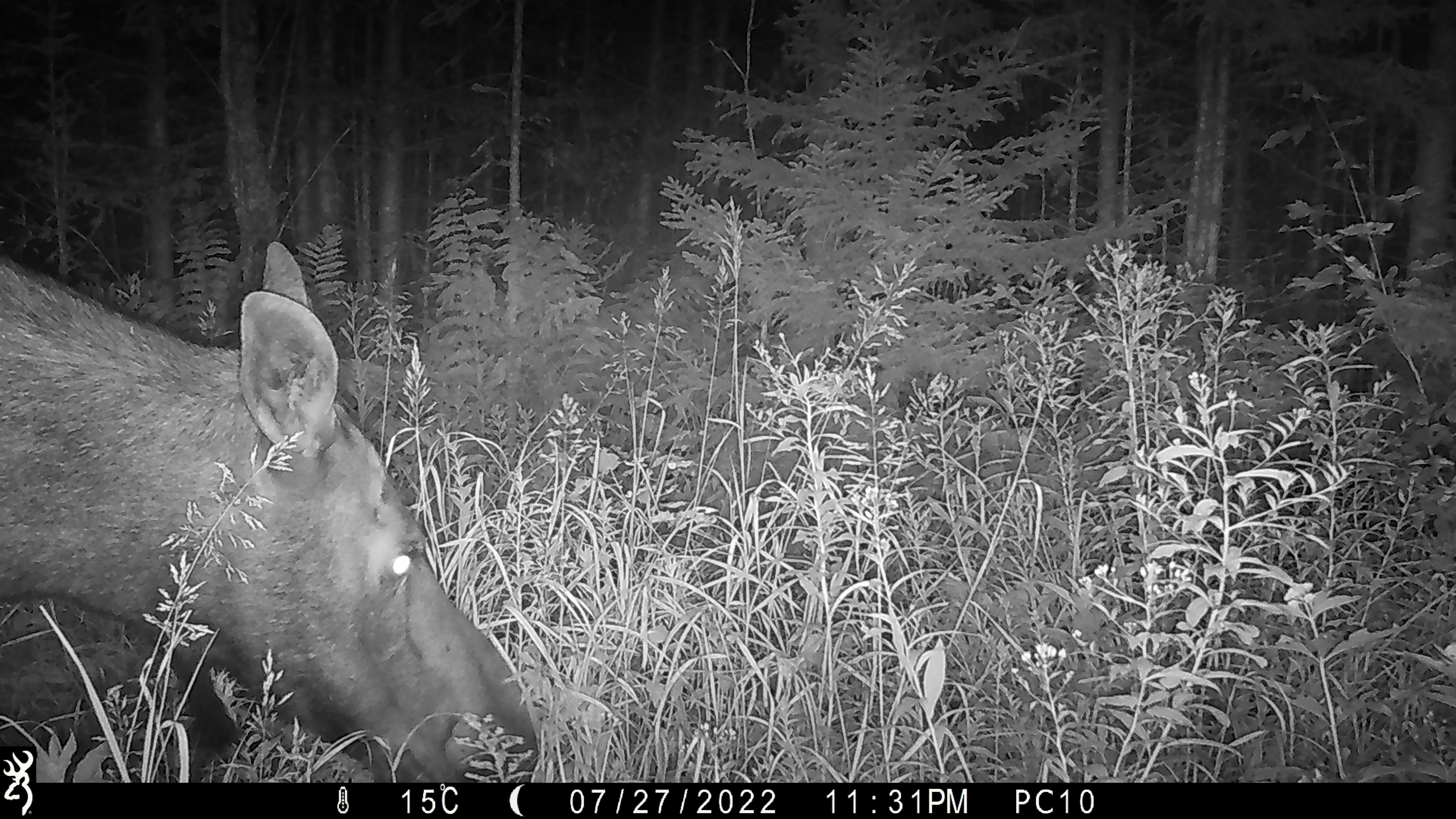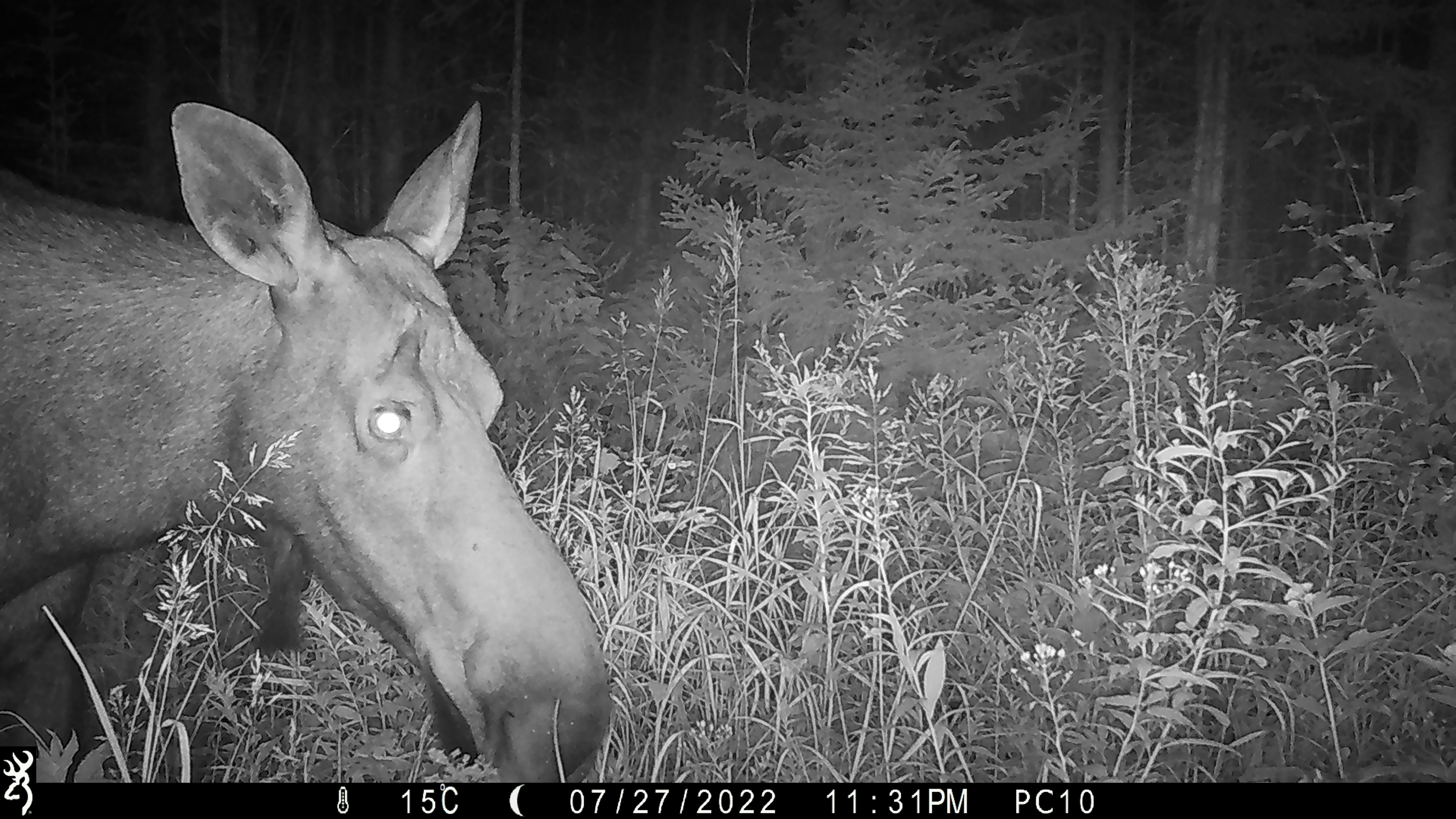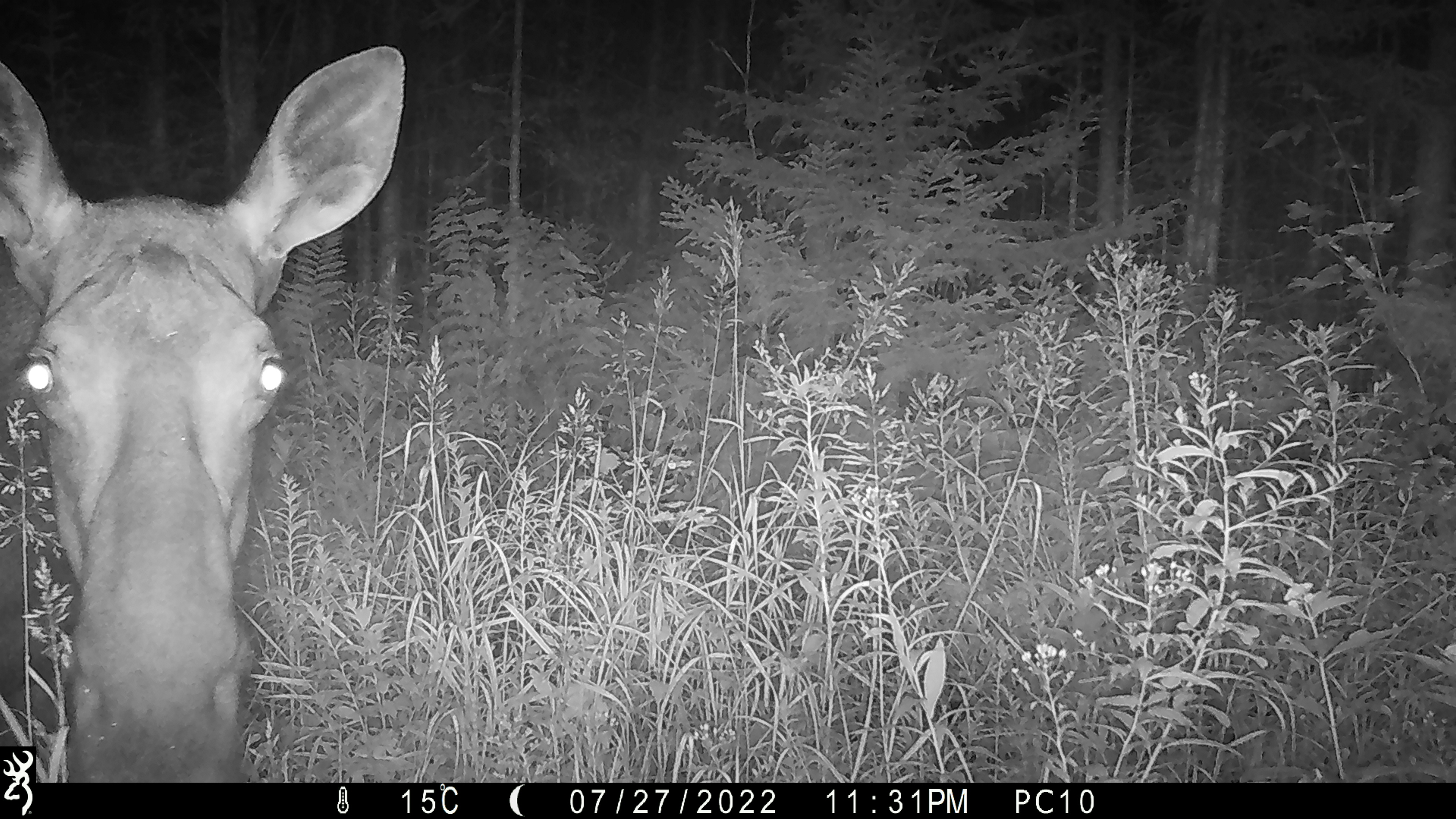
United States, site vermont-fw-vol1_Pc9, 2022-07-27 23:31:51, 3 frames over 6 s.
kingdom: Animalia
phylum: Chordata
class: Mammalia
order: Artiodactyla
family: Cervidae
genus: Alces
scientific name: Alces alces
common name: moose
Moose (Alces alces).